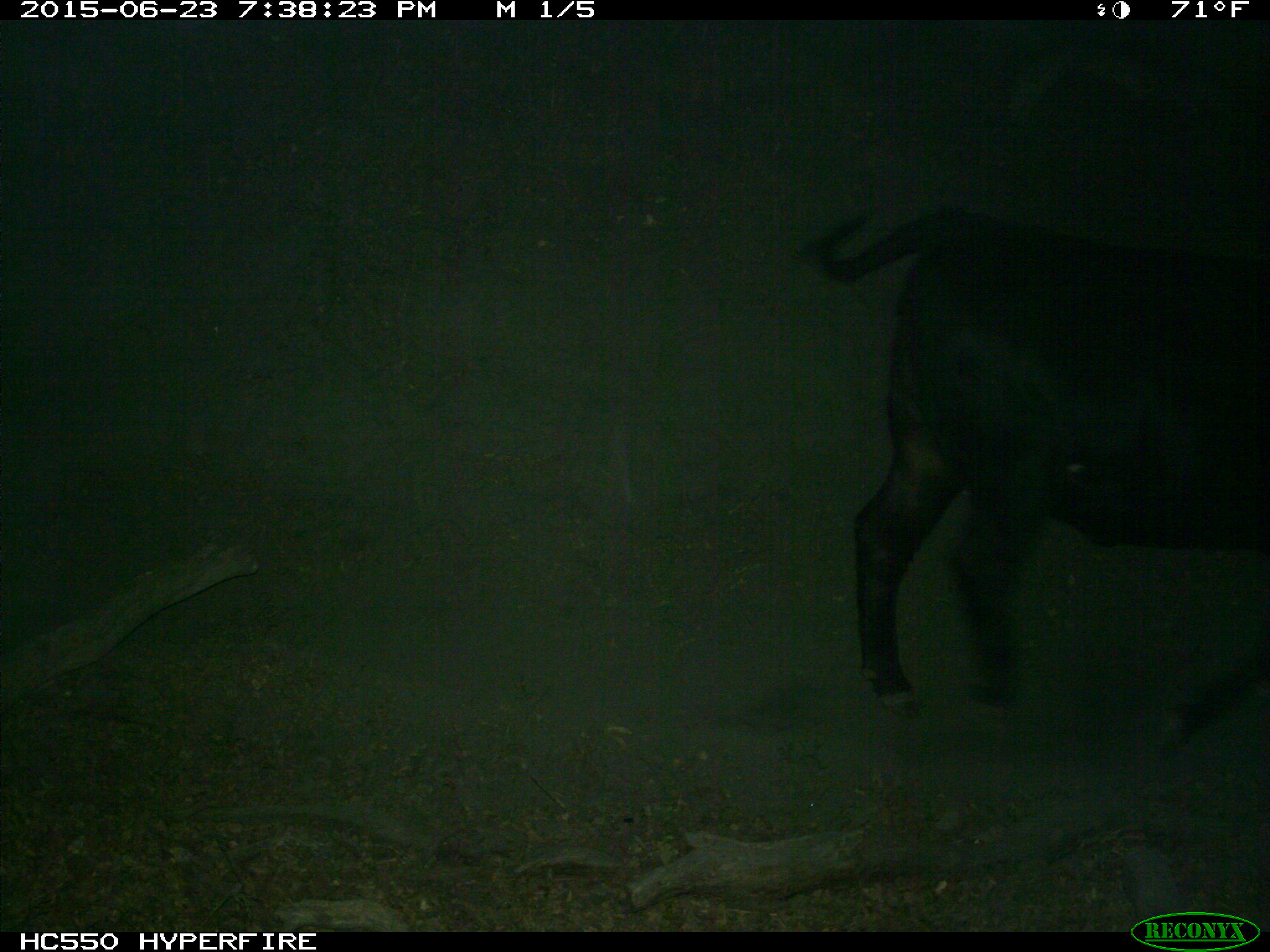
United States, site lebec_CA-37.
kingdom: Animalia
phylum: Chordata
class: Mammalia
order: Artiodactyla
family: Bovidae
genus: Bos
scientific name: Bos taurus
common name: domestic cow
Bos taurus (domestic cow).